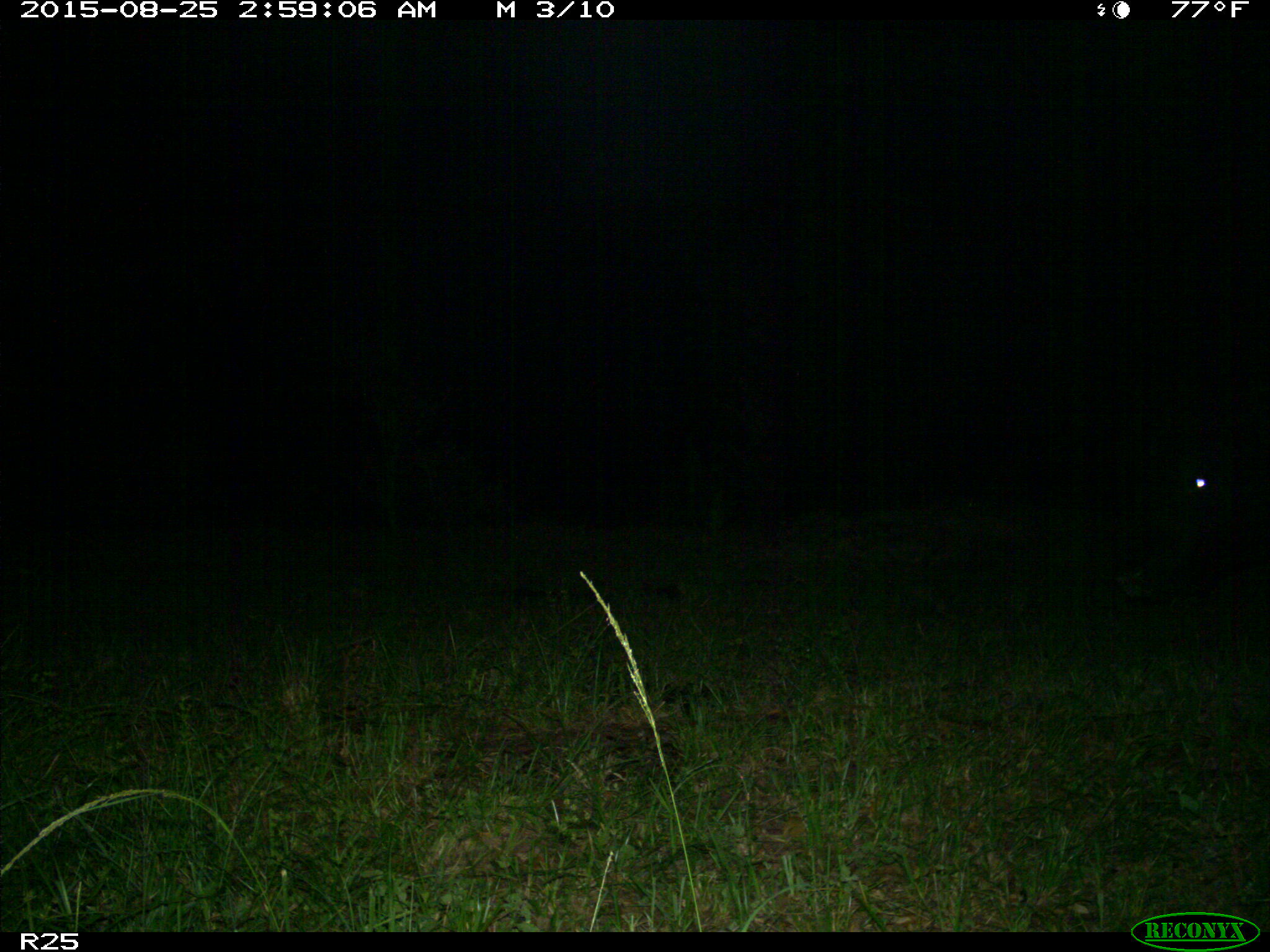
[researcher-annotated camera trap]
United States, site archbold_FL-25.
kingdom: Animalia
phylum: Chordata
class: Mammalia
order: Artiodactyla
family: Bovidae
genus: Bos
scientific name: Bos taurus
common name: domestic cow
Bos taurus (domestic cow).